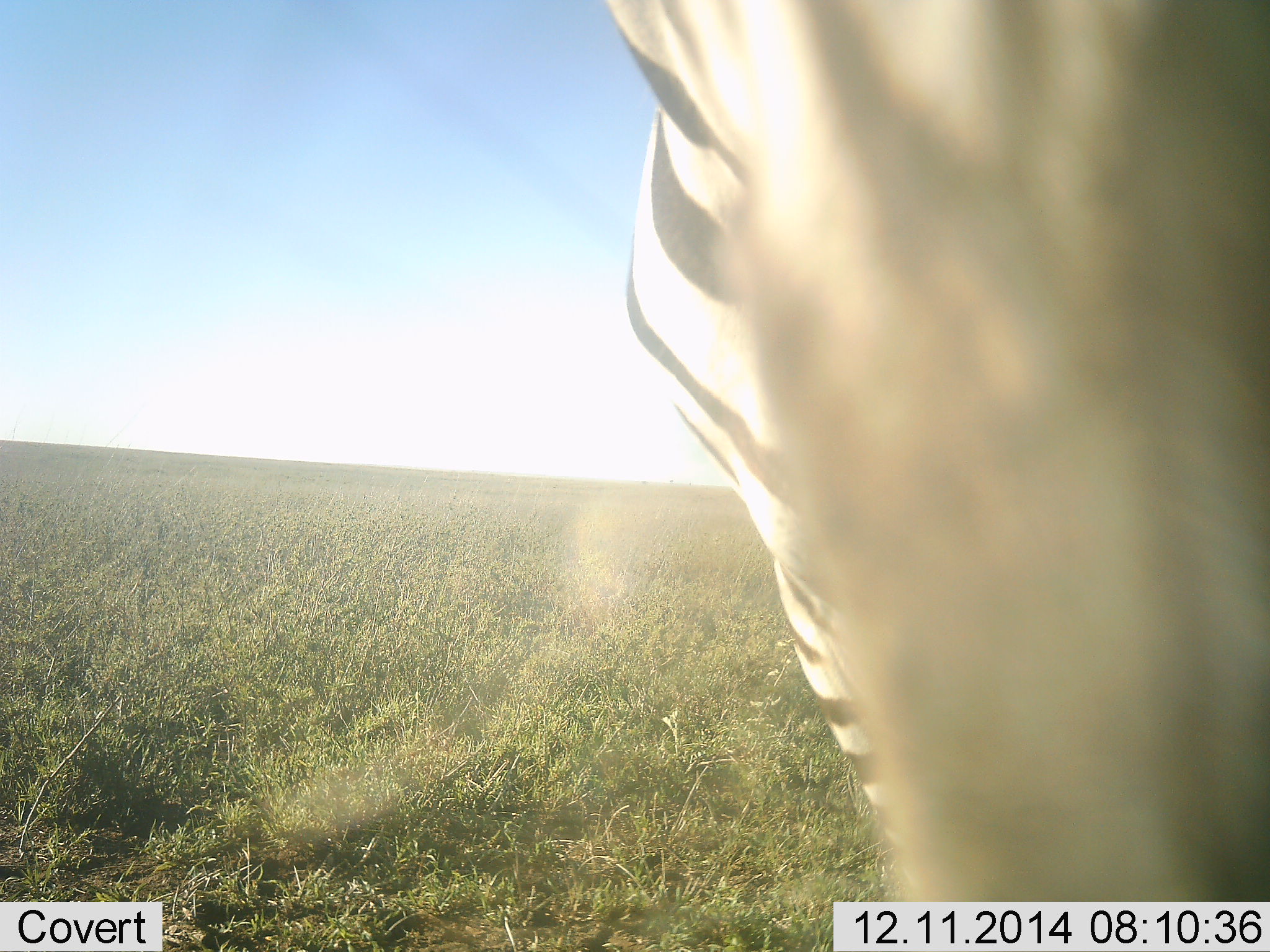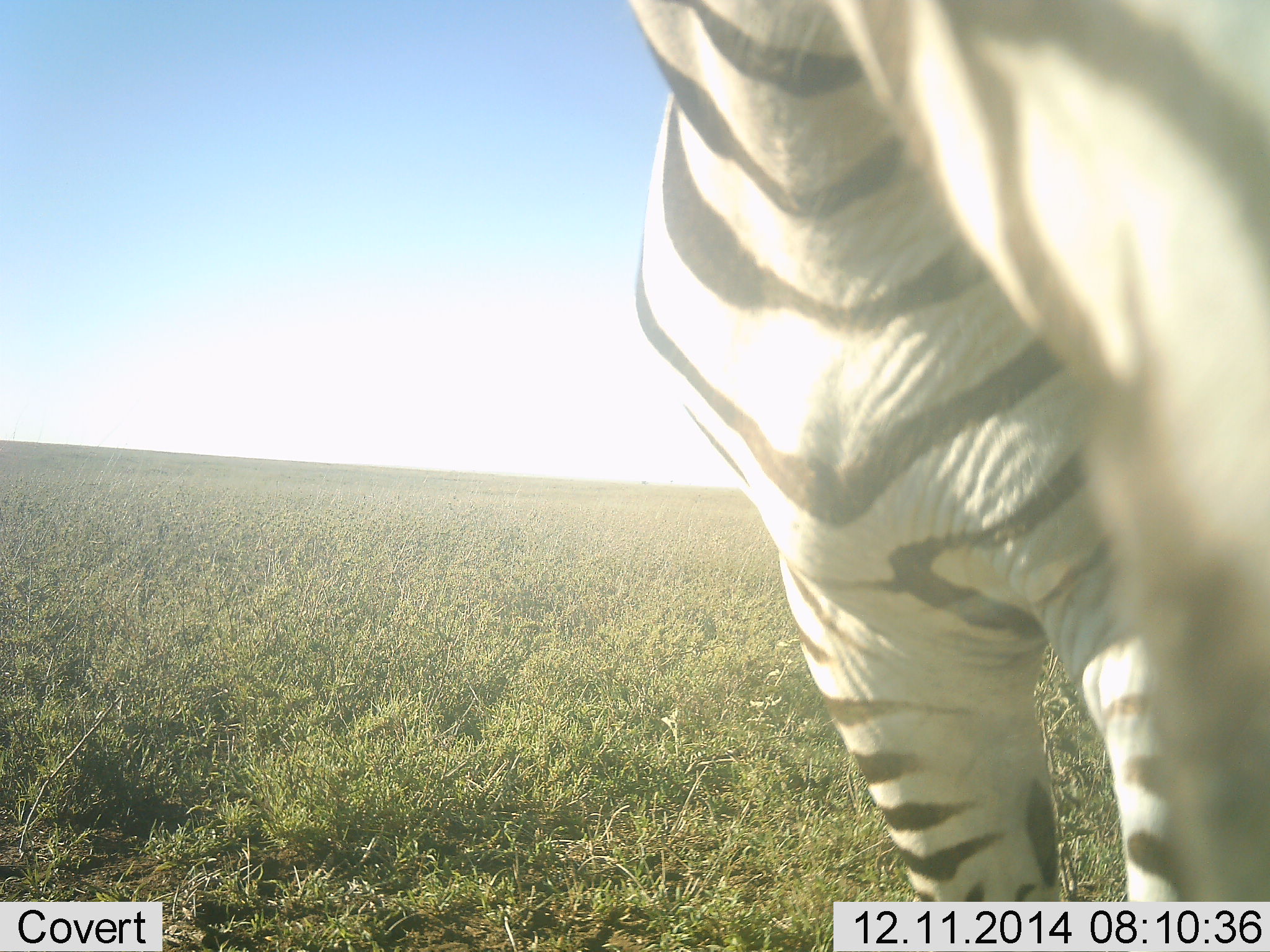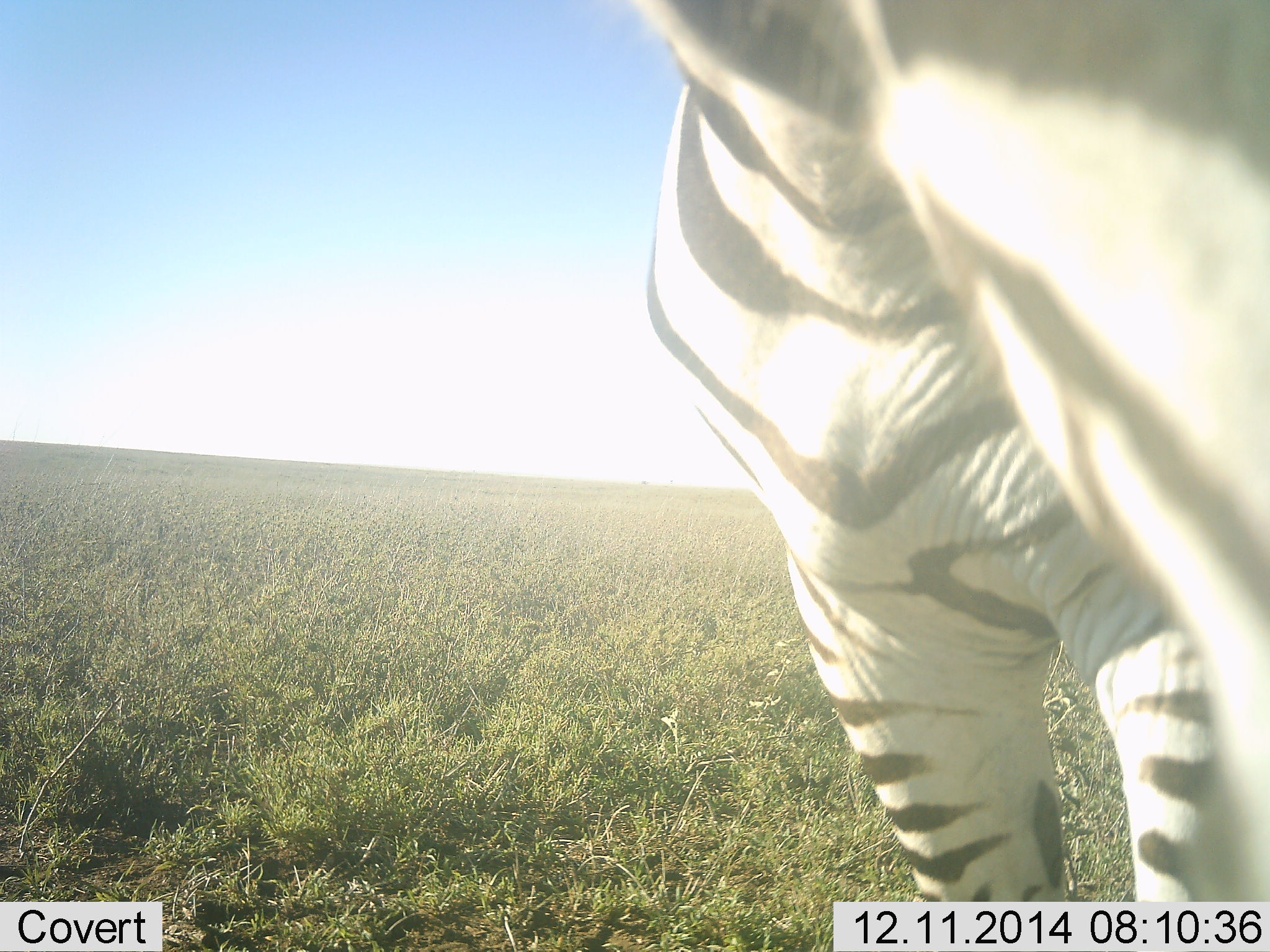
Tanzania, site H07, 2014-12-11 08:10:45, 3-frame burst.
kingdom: Animalia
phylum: Chordata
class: Mammalia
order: Perissodactyla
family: Equidae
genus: Equus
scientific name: Equus quagga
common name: plains zebra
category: zebra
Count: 1.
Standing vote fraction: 80%.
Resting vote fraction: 0%.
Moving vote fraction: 20%.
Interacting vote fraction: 0%.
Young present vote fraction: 0%.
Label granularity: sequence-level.